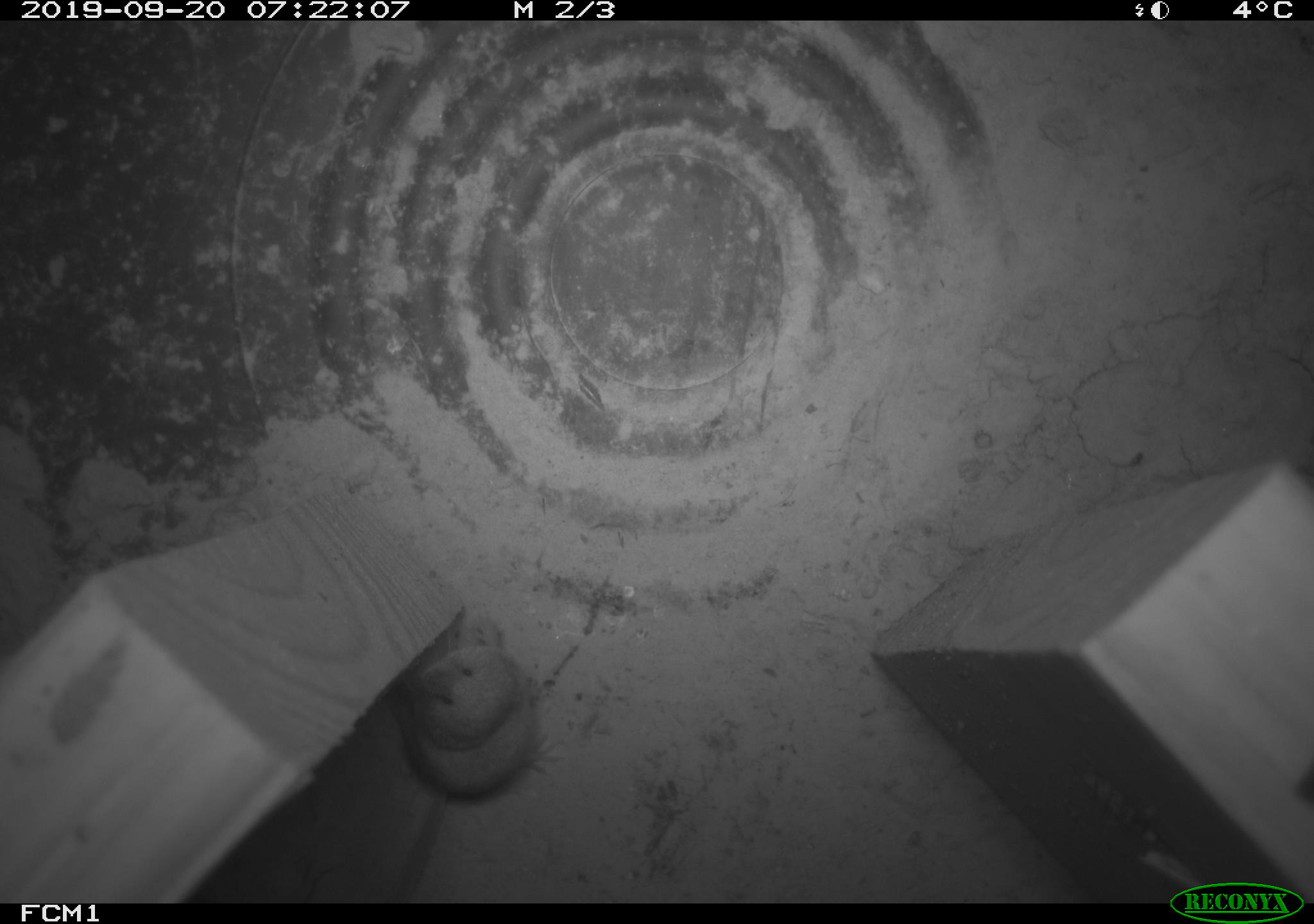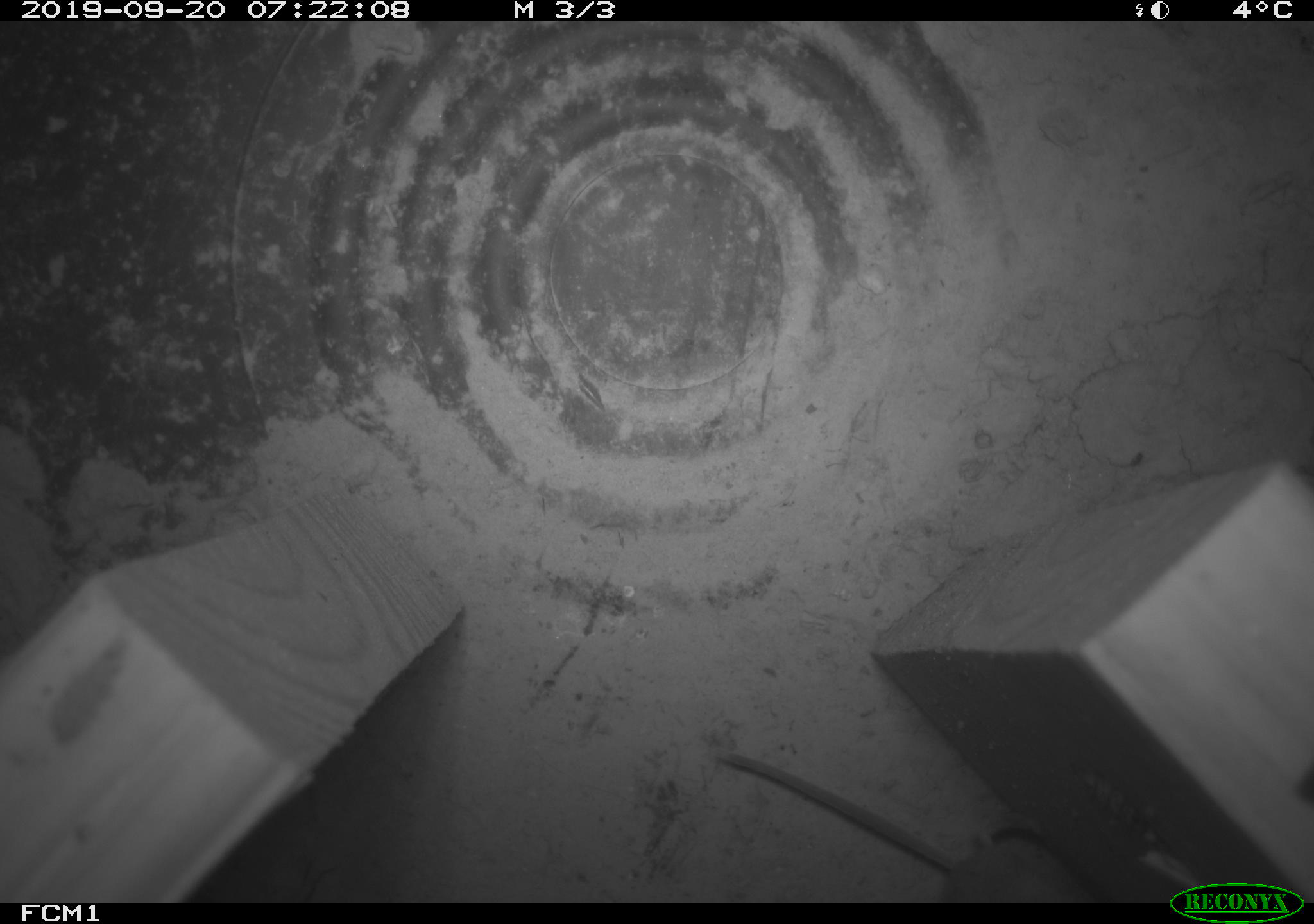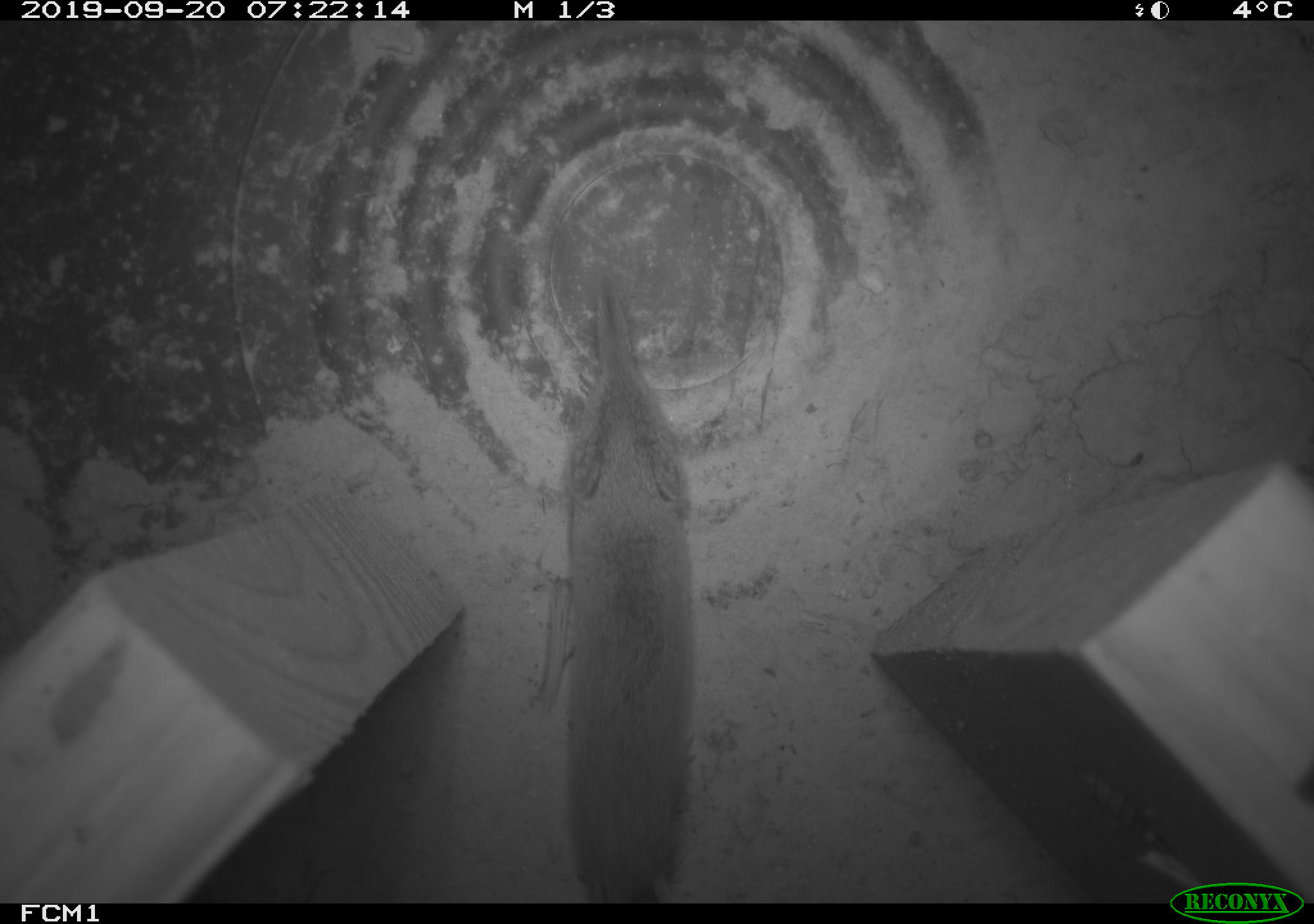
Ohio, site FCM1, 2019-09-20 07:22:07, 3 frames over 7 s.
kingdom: Animalia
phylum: Chordata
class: Mammalia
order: Eulipotyphla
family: Soricidae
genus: Sorex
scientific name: Sorex cinereus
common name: masked shrew